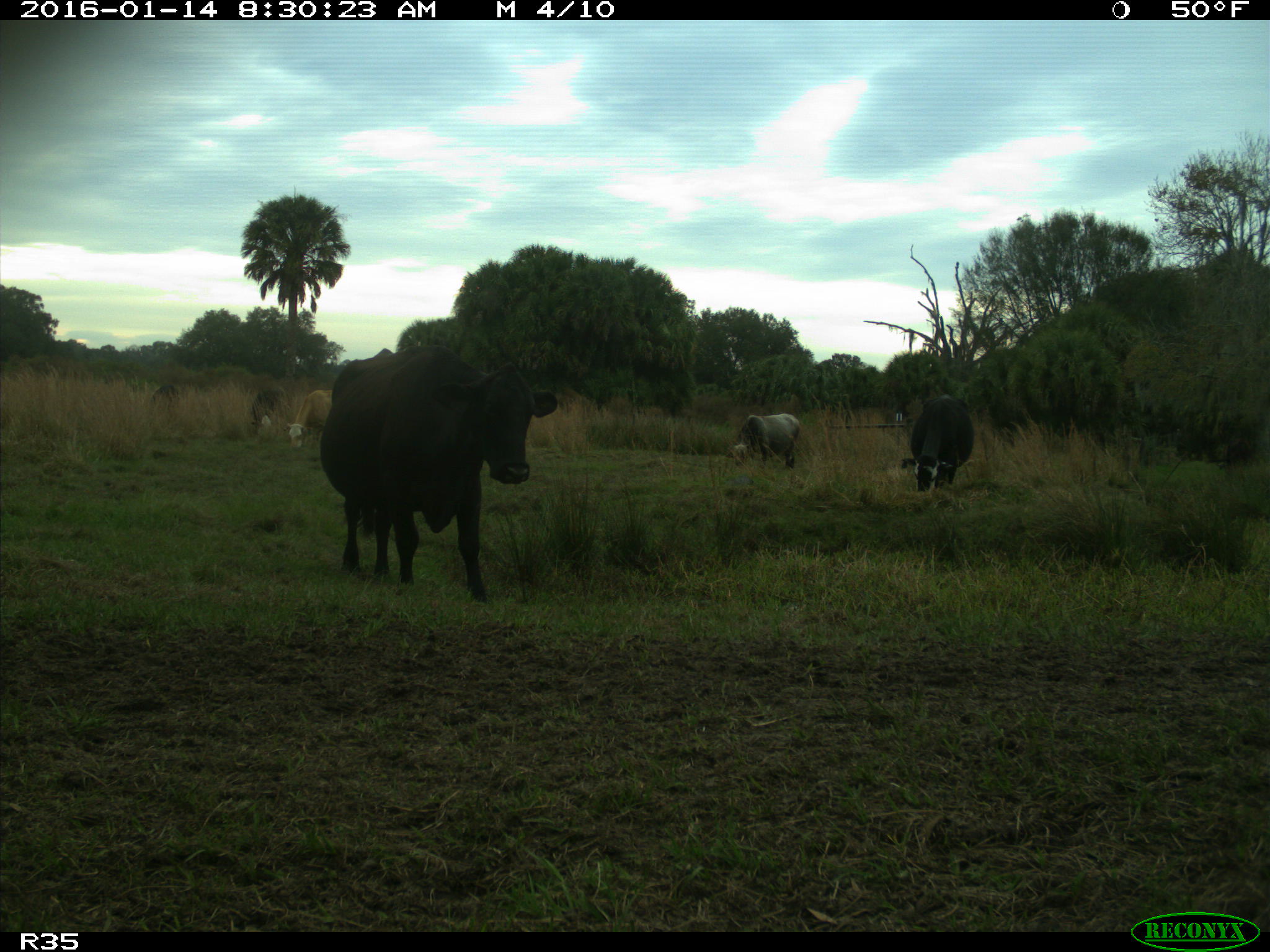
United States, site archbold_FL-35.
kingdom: Animalia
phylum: Chordata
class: Mammalia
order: Artiodactyla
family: Bovidae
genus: Bos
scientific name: Bos taurus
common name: domestic cow